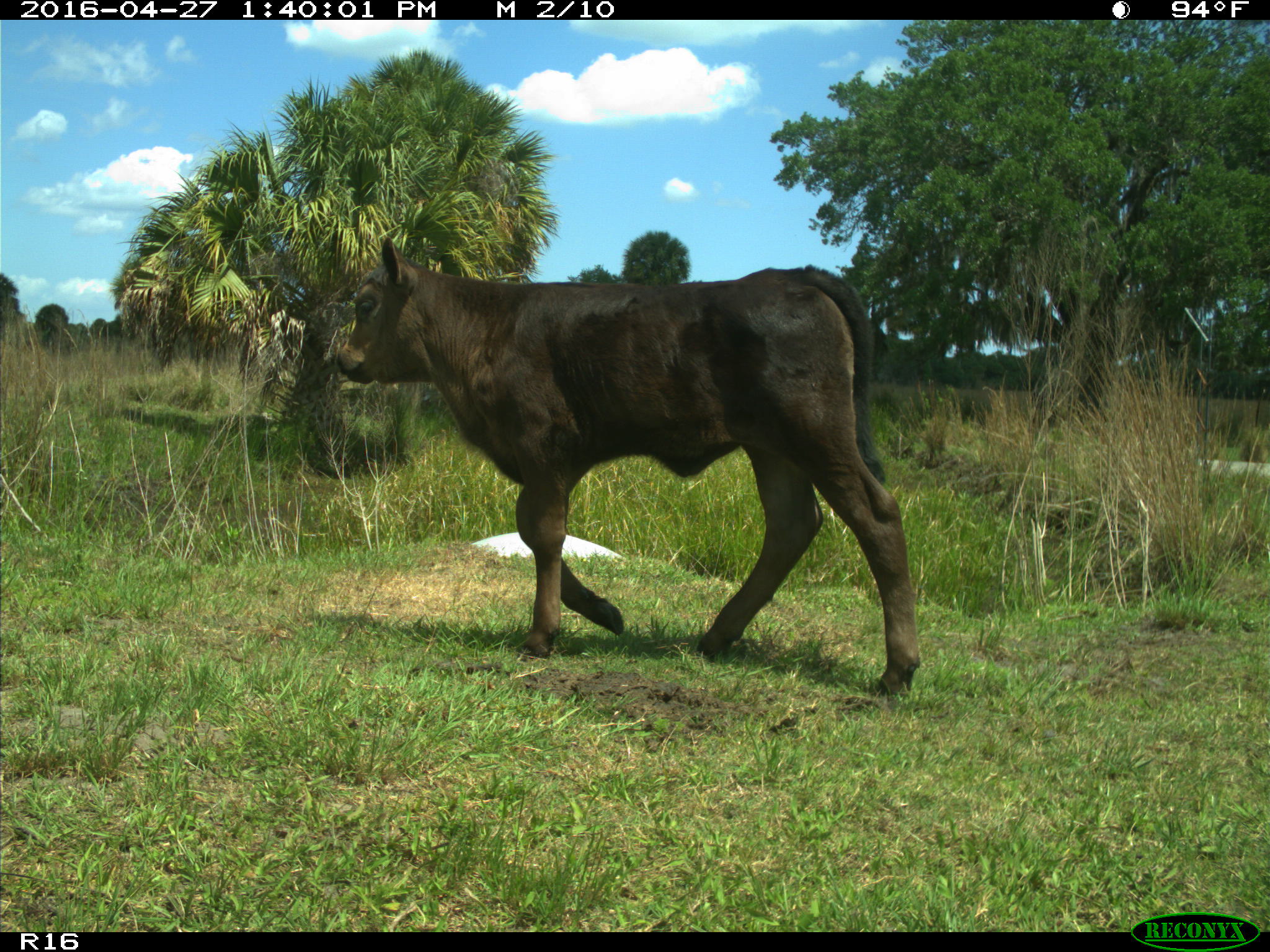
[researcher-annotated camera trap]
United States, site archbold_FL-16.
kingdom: Animalia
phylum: Chordata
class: Mammalia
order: Artiodactyla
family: Bovidae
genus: Bos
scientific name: Bos taurus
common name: domestic cow